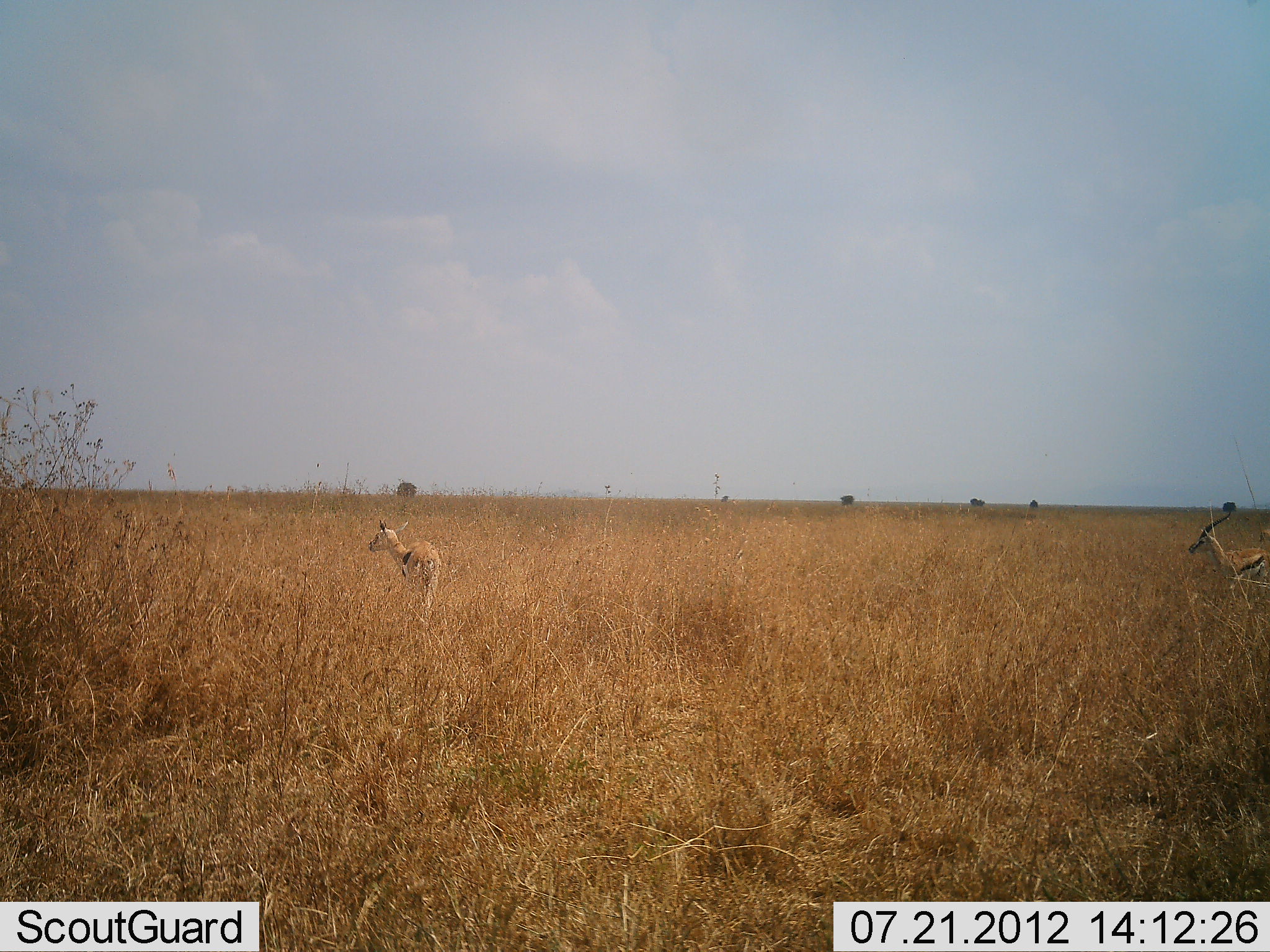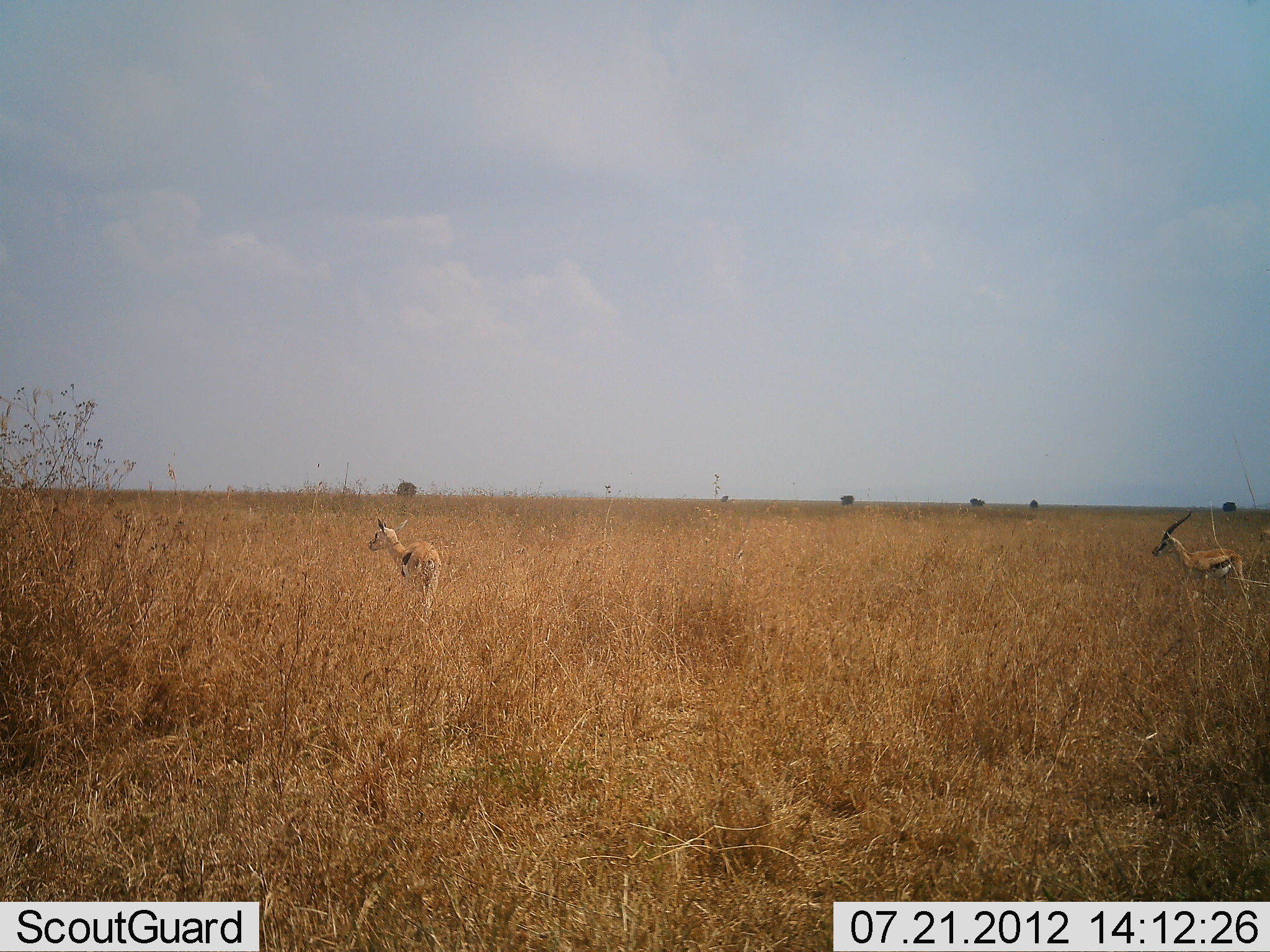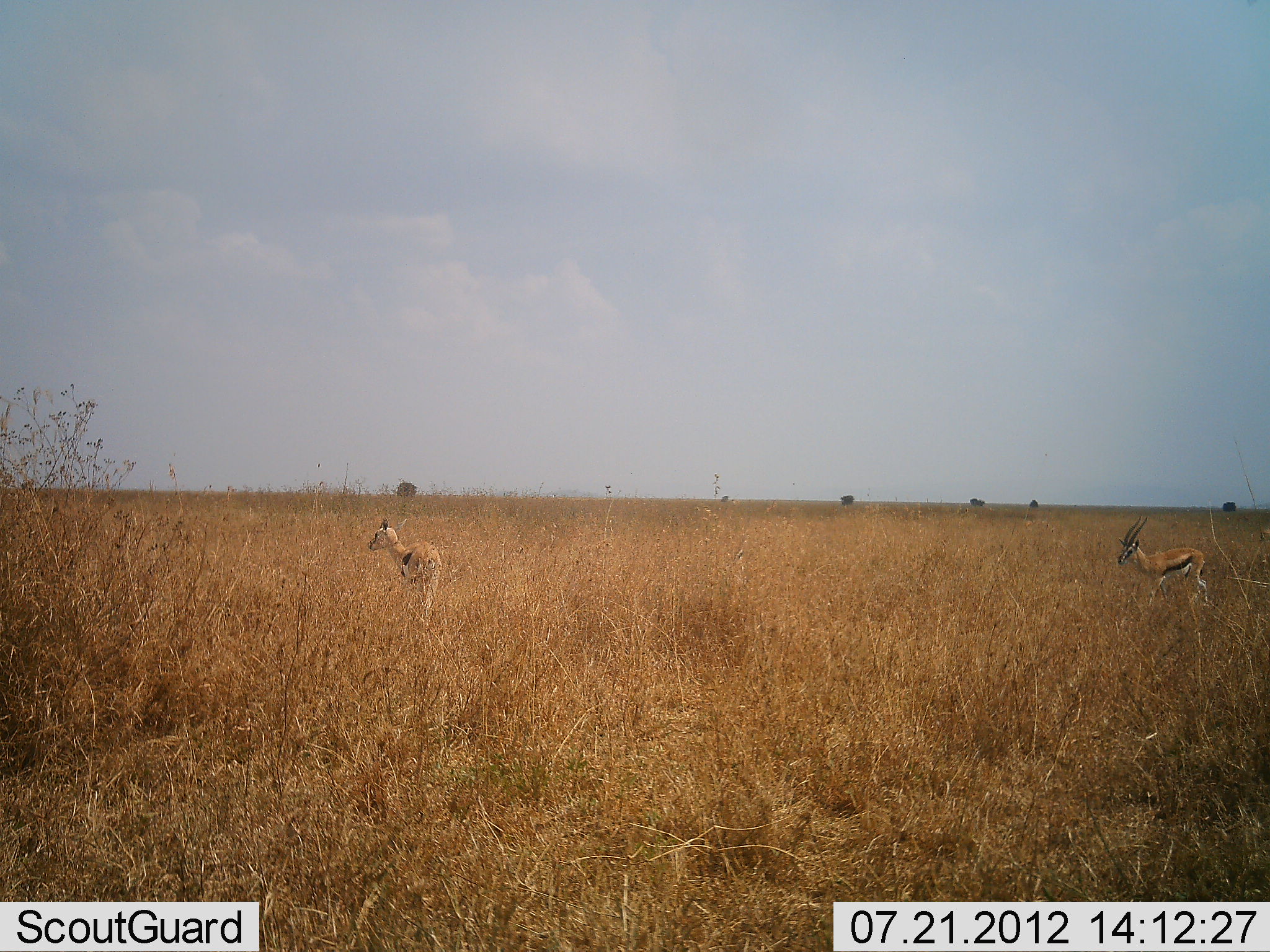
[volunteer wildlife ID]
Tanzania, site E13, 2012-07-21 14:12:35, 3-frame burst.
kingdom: Animalia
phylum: Chordata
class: Mammalia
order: Artiodactyla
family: Bovidae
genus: Eudorcas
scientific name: Eudorcas thomsonii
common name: thomson's gazelle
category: gazellethomsons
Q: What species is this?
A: Gazellethomsons (thomson's gazelle) (Eudorcas thomsonii).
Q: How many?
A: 2.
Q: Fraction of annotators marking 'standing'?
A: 90%.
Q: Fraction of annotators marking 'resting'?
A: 0%.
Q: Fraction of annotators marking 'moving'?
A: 60%.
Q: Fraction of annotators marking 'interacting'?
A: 0%.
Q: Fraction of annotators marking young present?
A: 20%.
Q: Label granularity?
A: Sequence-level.